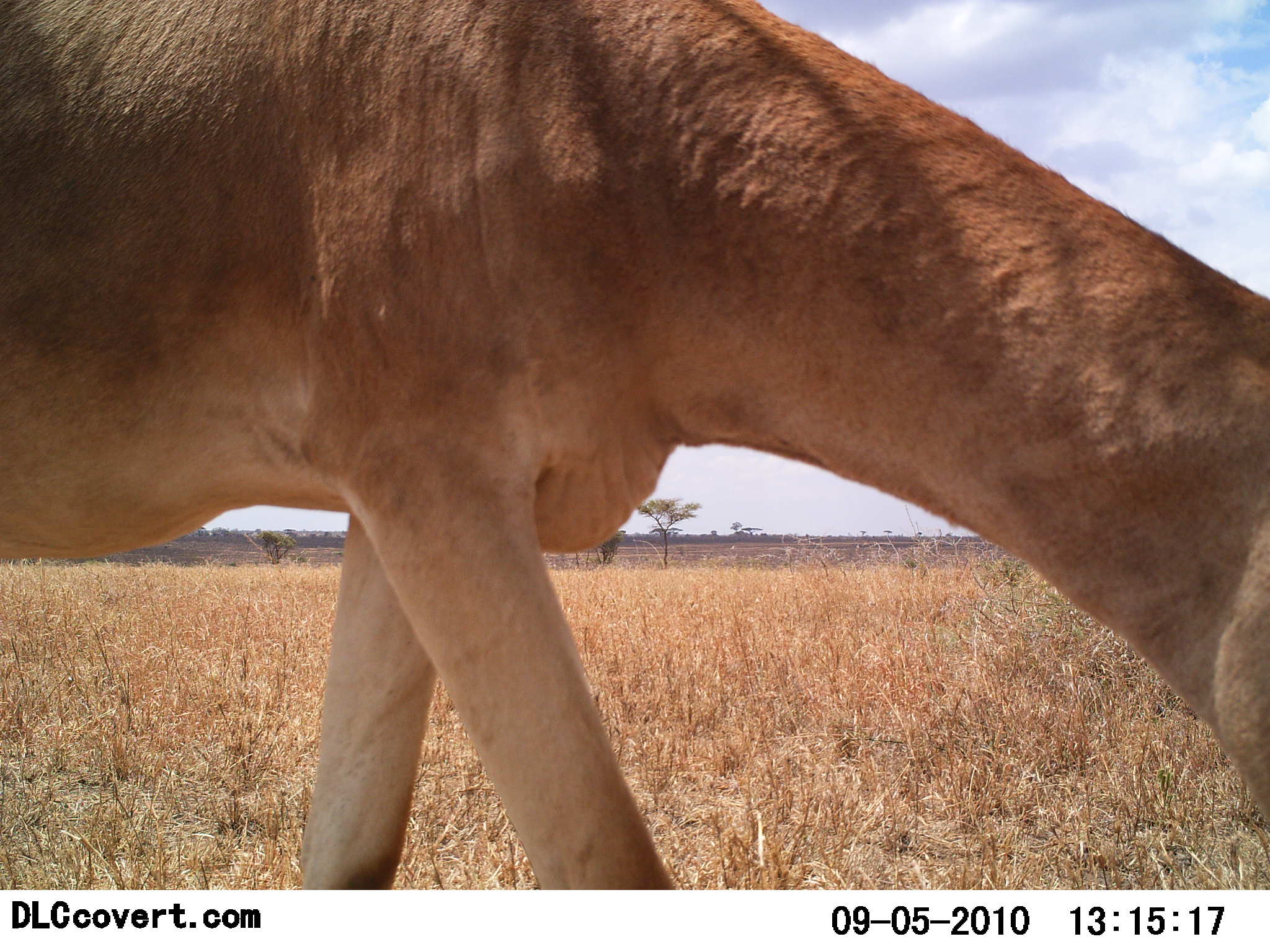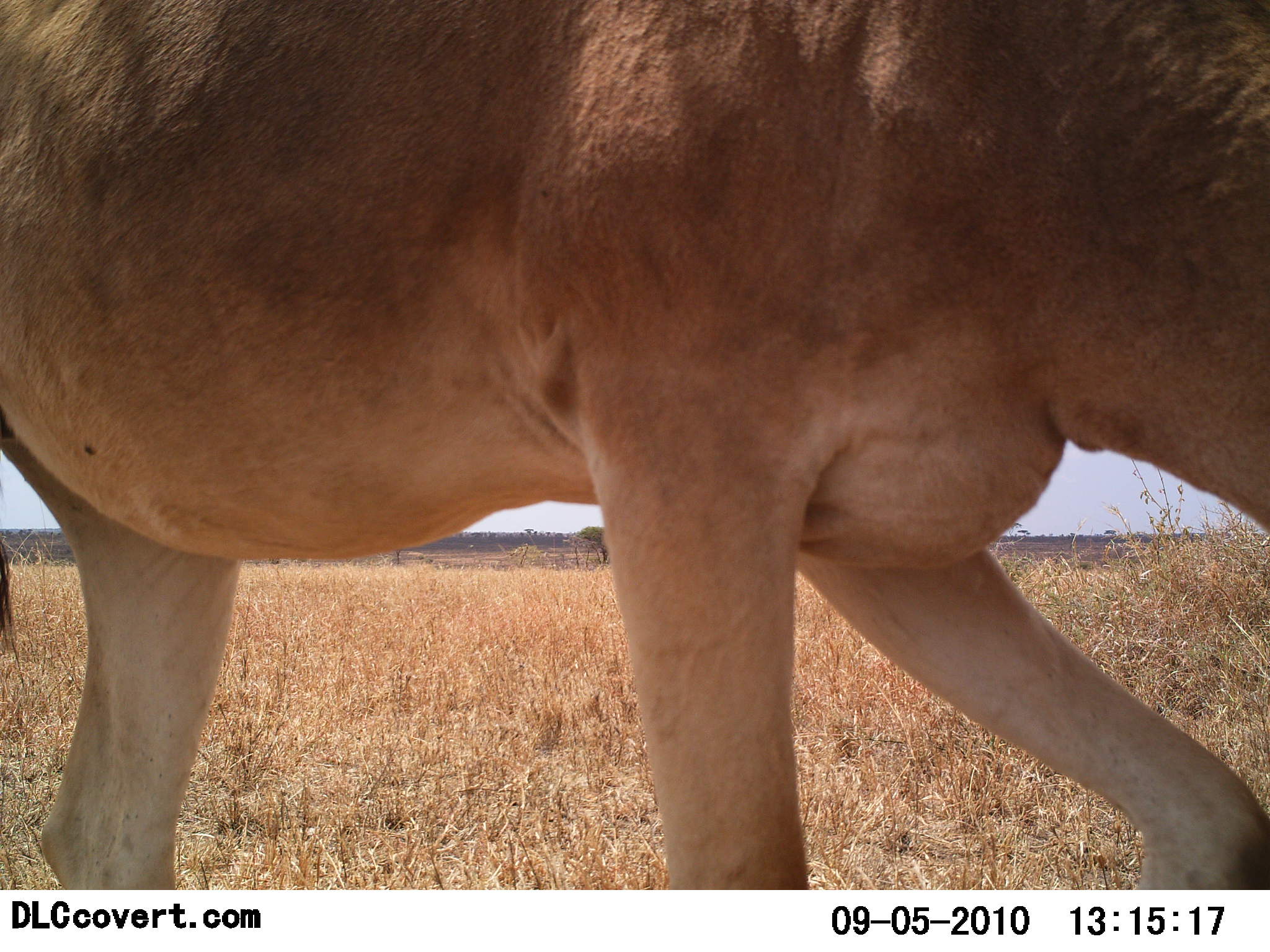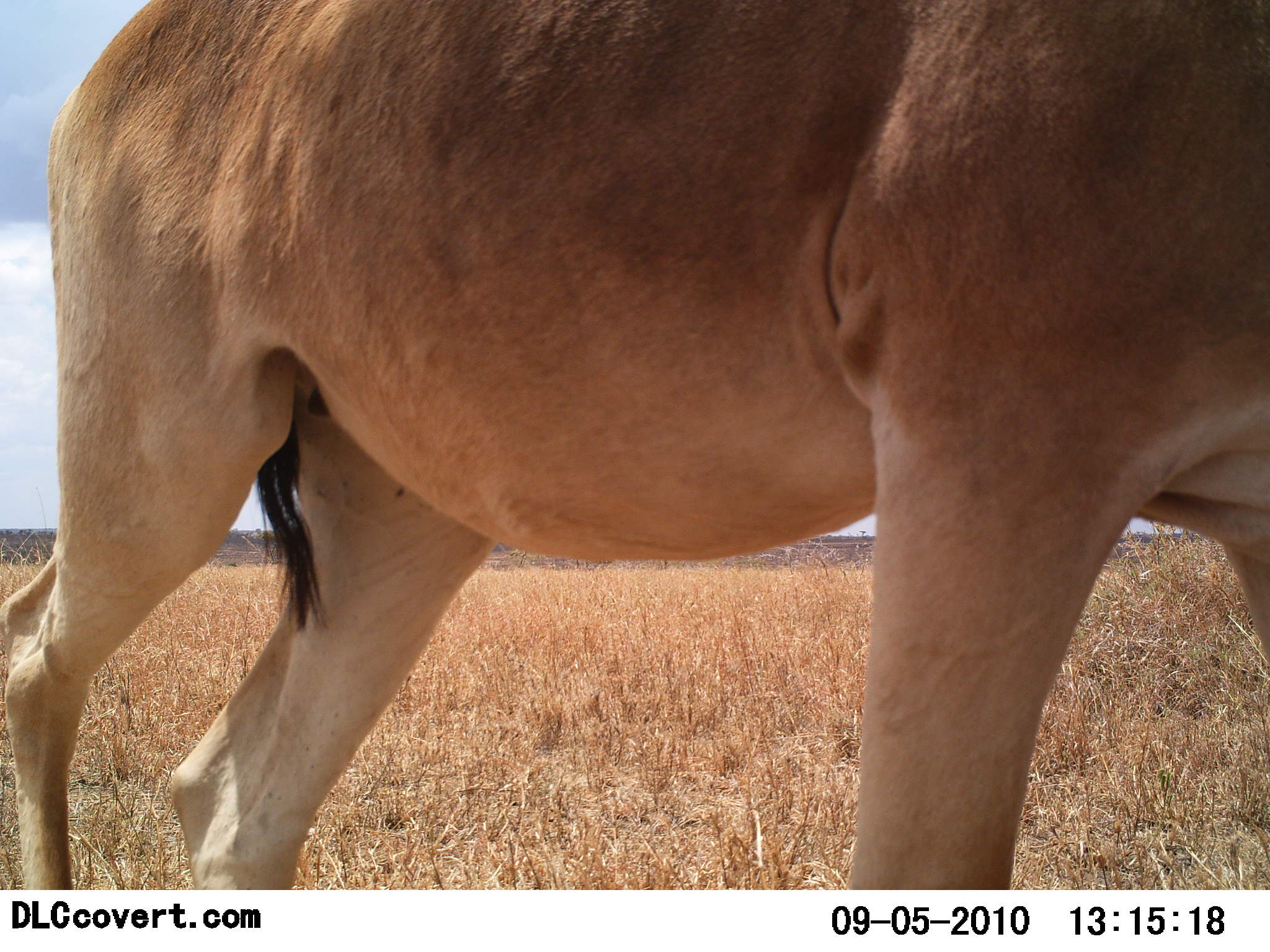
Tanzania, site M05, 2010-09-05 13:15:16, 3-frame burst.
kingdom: Animalia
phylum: Chordata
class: Mammalia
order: Artiodactyla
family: Bovidae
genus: Alcelaphus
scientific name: Alcelaphus buselaphus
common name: hartebeest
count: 1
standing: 21%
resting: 0%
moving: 68%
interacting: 0%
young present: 0%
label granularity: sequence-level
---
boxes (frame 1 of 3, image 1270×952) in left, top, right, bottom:
animal: 2, 1, 1270, 890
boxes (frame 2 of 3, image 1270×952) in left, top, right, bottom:
animal: 0, 0, 1270, 889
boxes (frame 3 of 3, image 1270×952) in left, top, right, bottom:
animal: 2, 1, 1270, 890